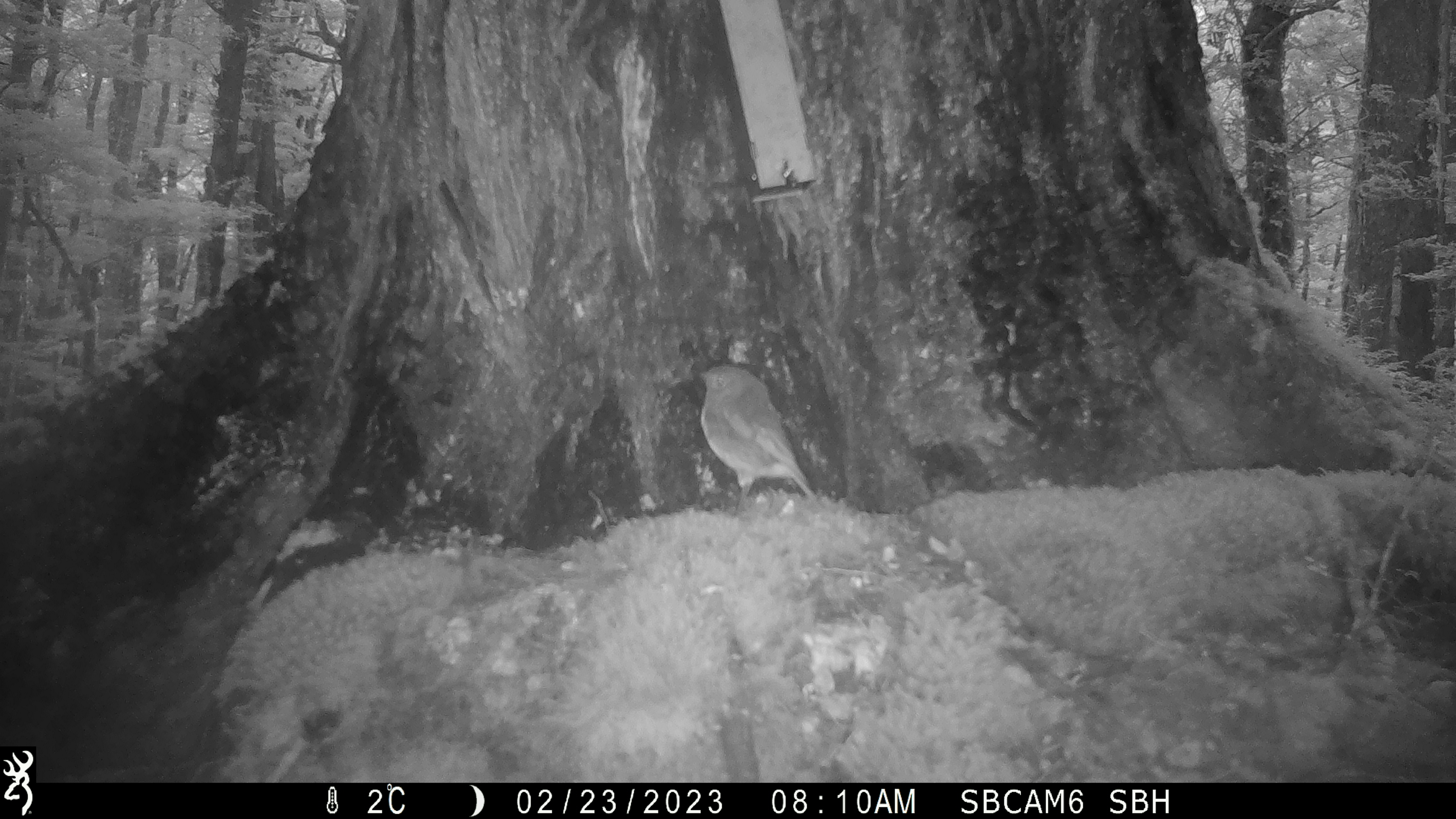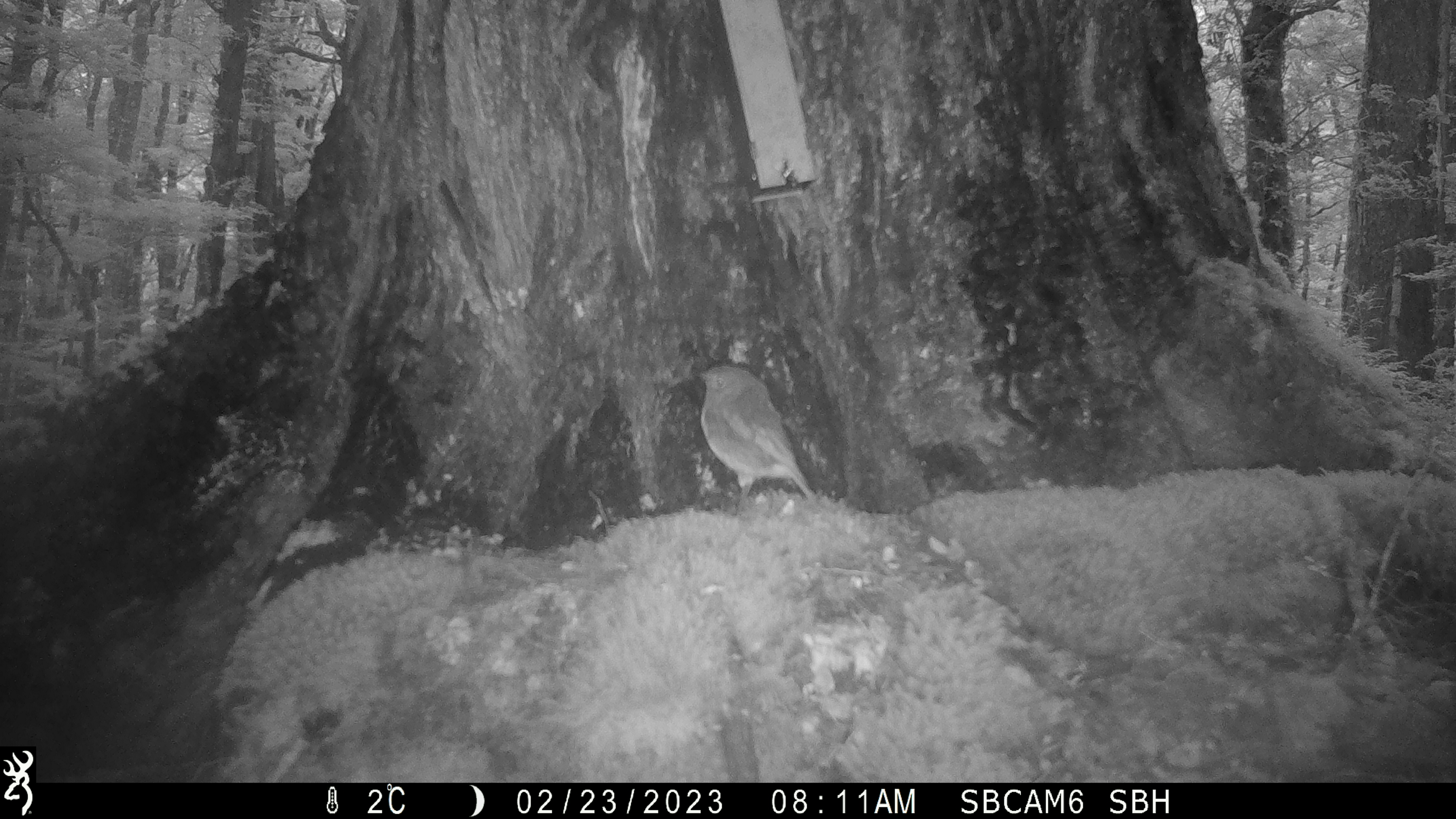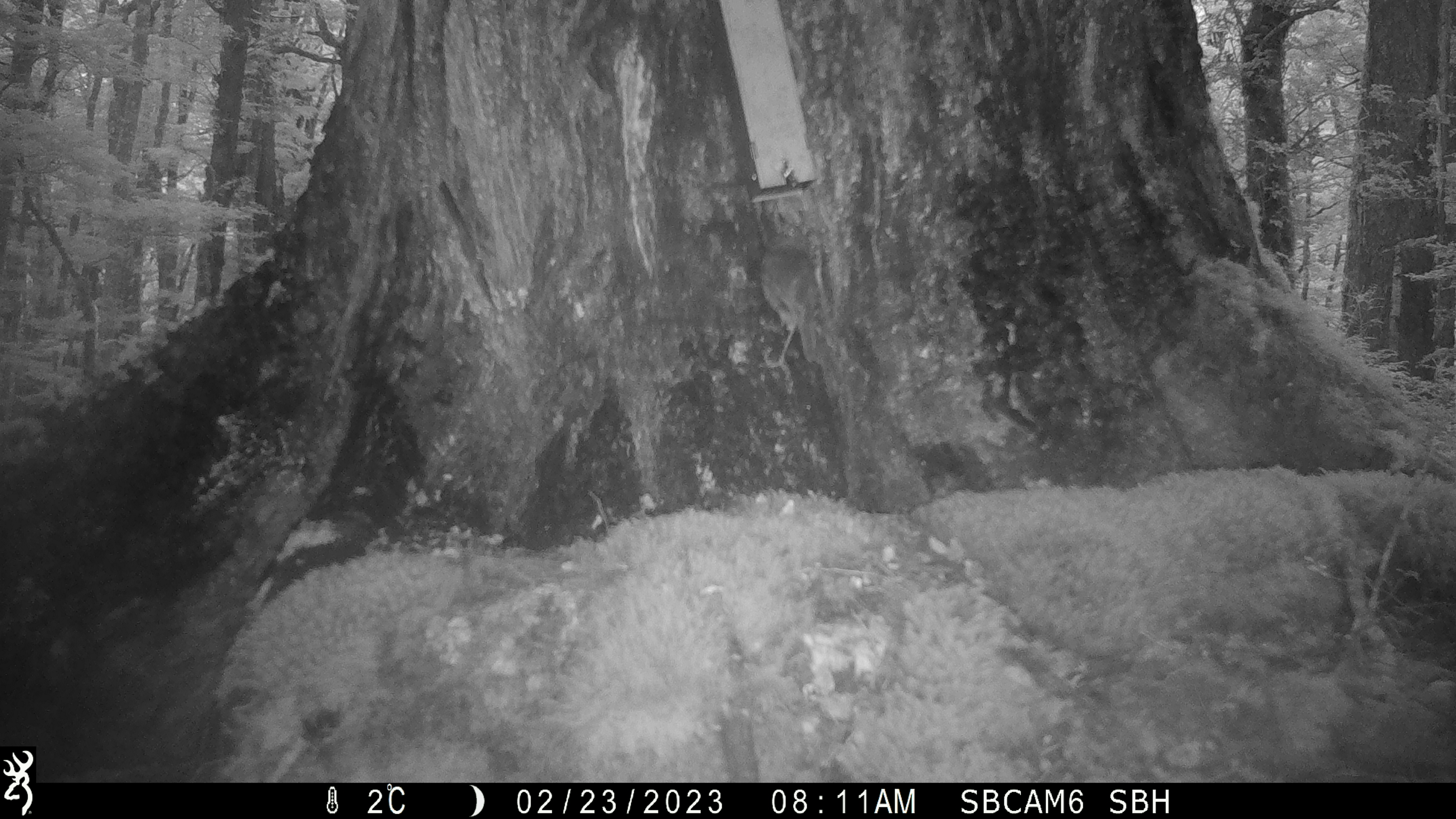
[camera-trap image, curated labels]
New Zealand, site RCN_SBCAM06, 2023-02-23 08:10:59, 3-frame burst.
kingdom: Animalia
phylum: Chordata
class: Aves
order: Passeriformes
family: Petroicidae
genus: Petroica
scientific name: Petroica australis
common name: new zealand robin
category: robin